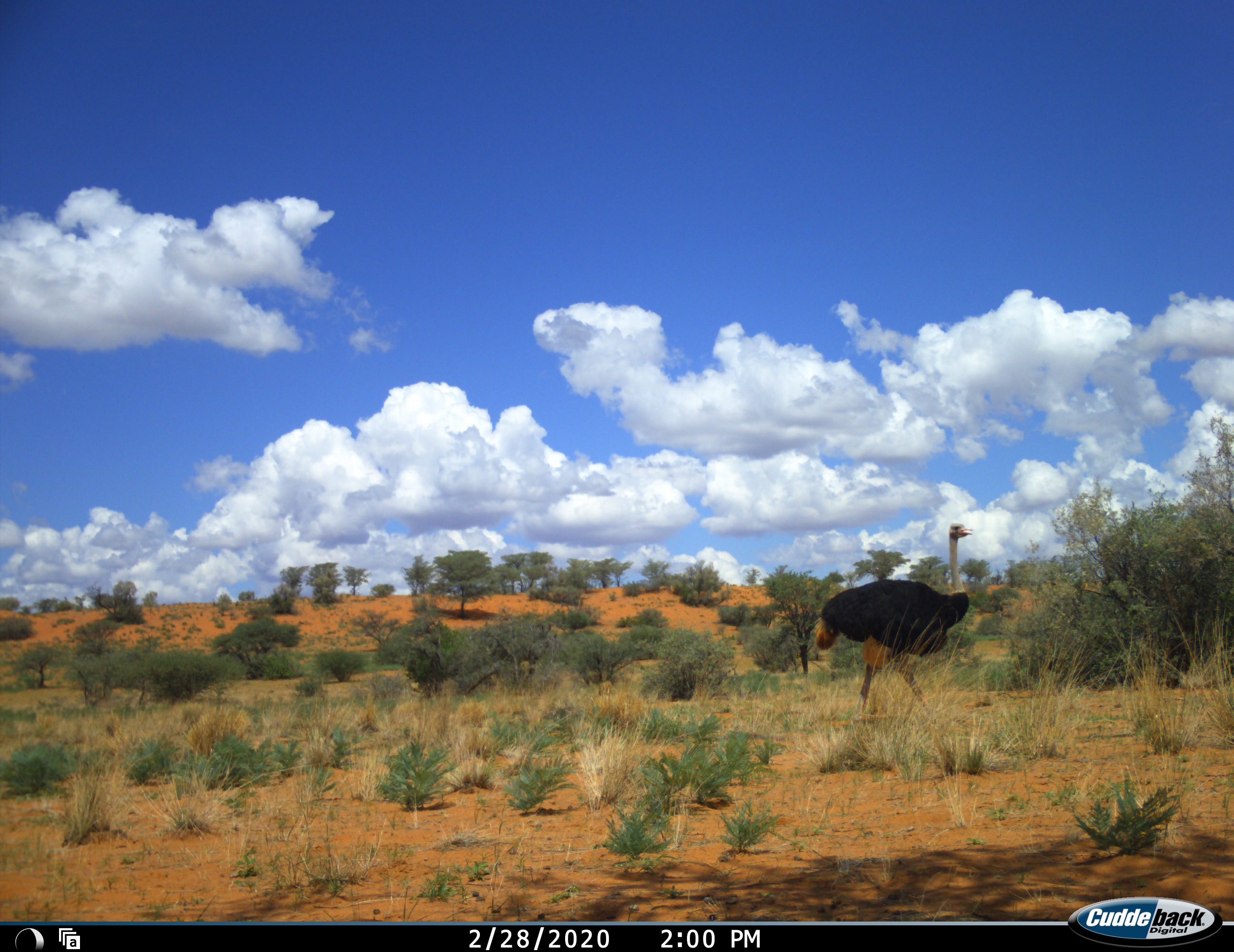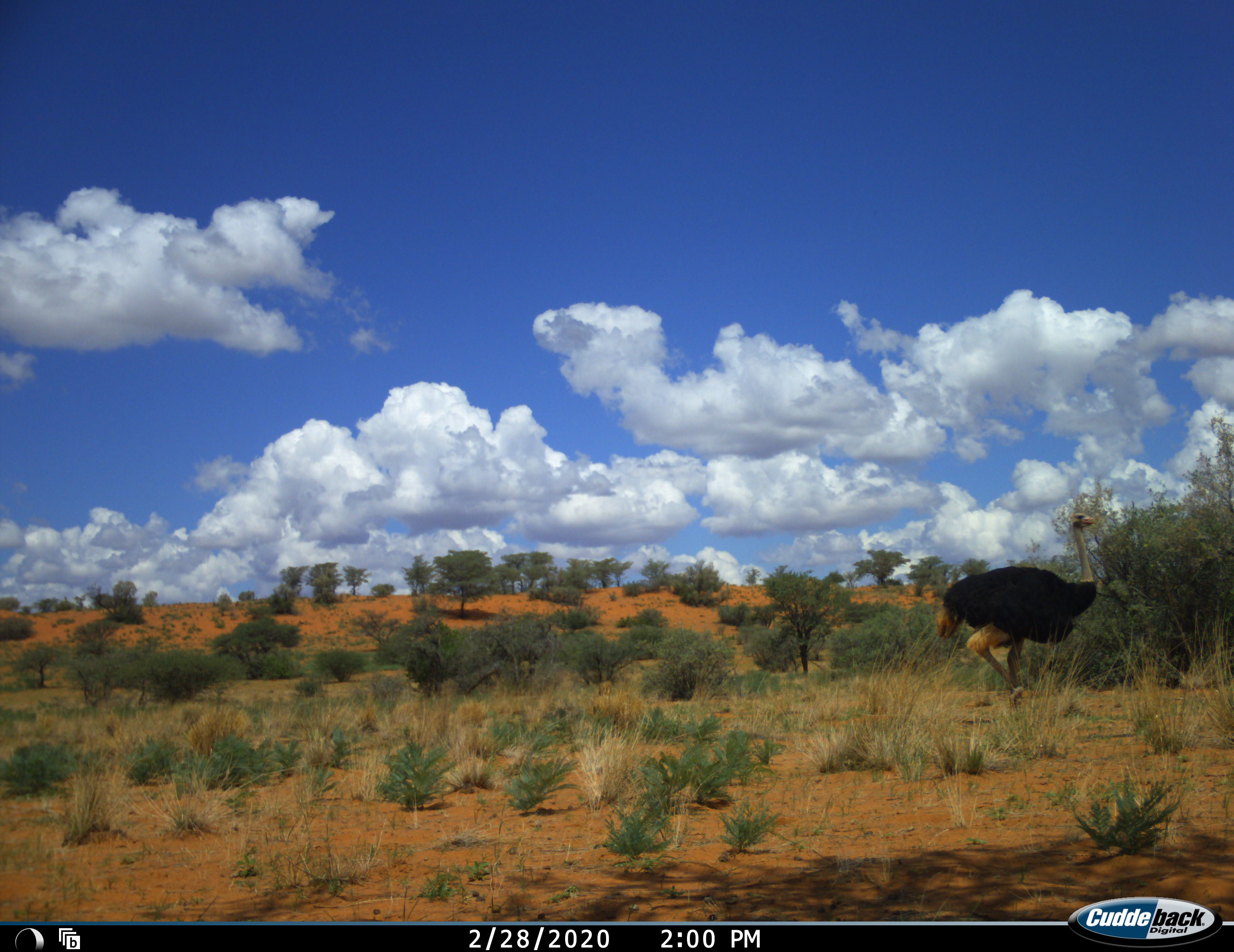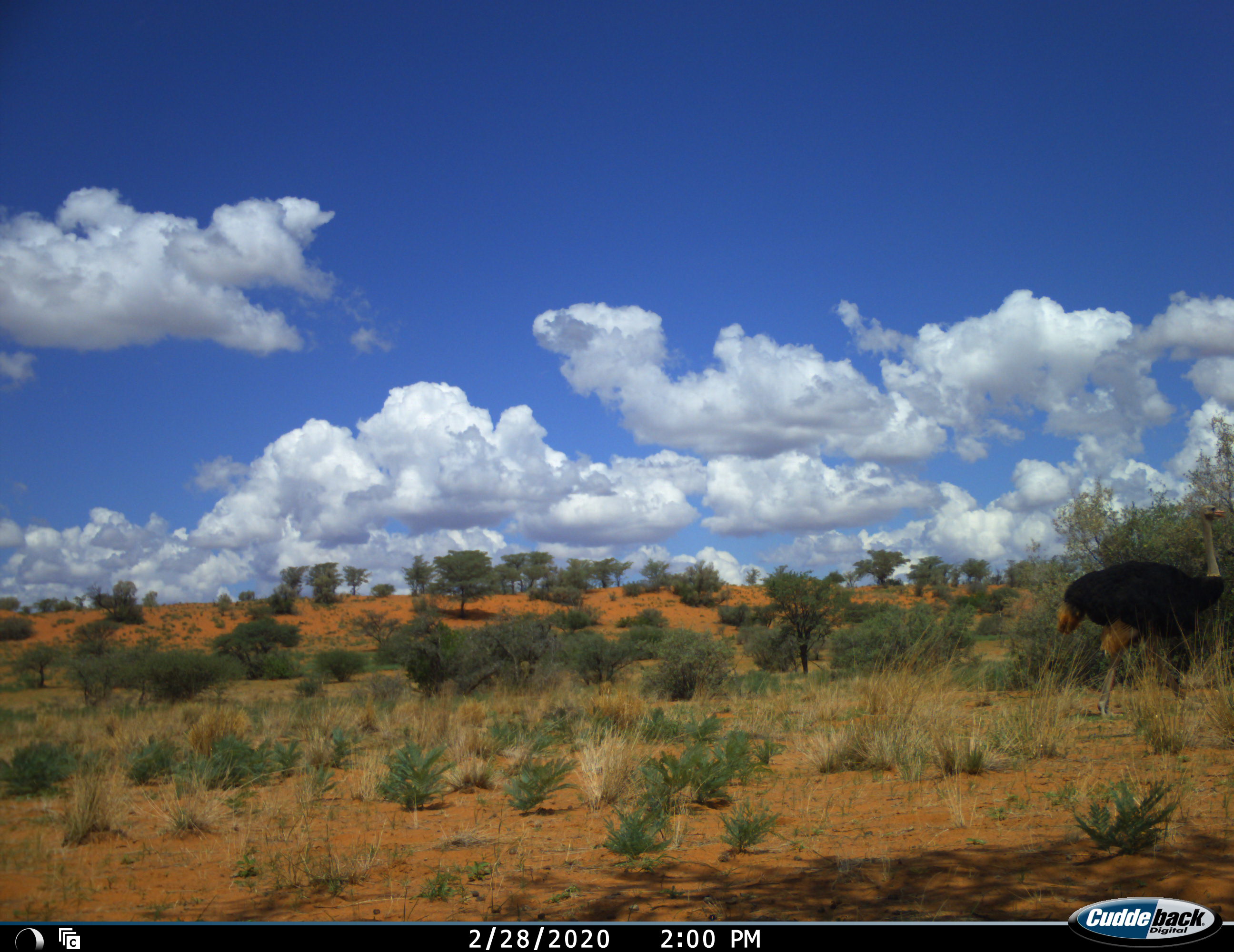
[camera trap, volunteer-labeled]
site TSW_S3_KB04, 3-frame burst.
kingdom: Animalia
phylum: Chordata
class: Aves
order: Struthioniformes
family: Struthionidae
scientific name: Struthionidae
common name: ostrich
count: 1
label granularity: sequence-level